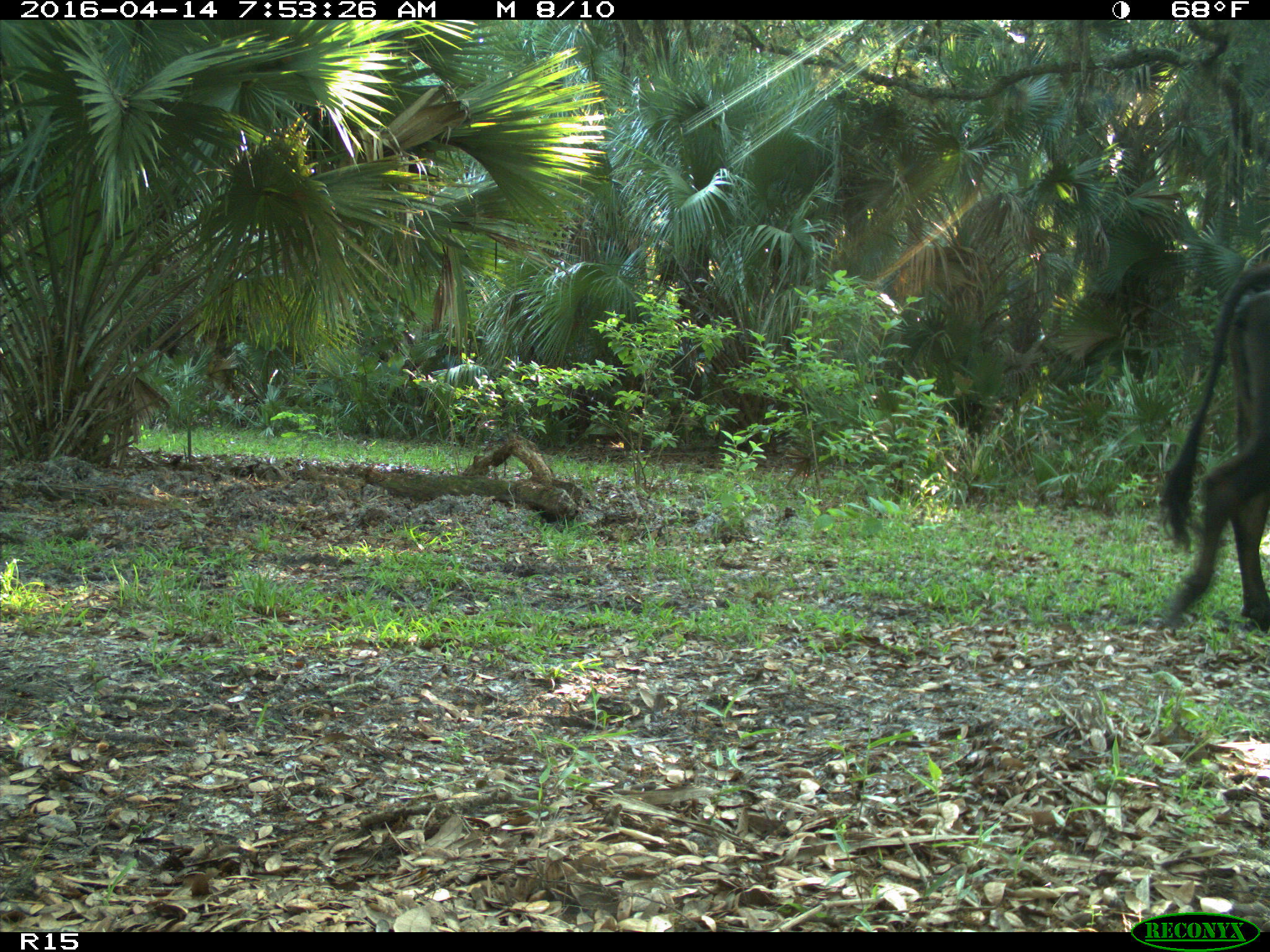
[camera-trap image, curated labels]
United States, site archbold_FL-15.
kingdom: Animalia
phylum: Chordata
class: Mammalia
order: Artiodactyla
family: Bovidae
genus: Bos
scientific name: Bos taurus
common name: domestic cow